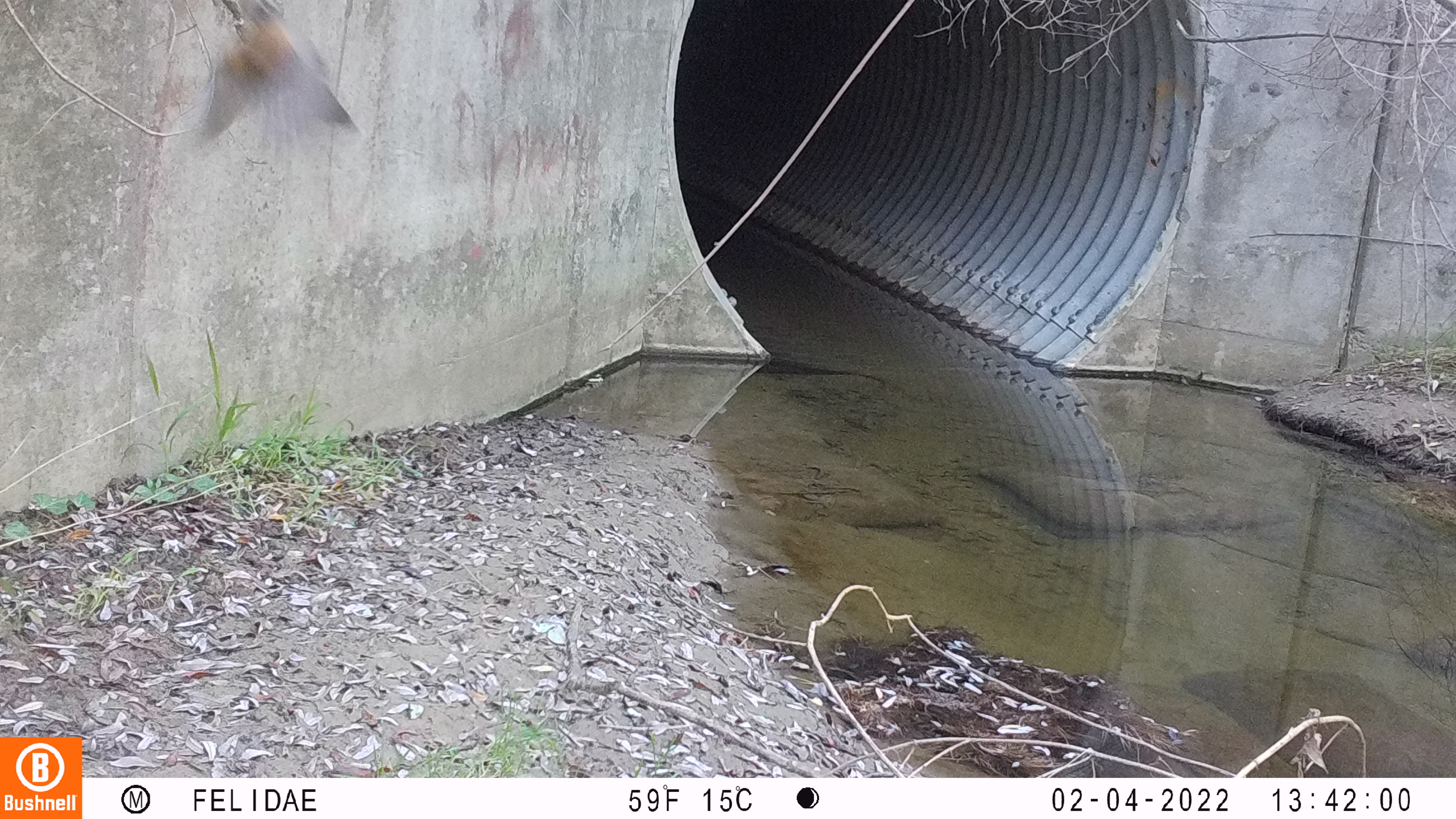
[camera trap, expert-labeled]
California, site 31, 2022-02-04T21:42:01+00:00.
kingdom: Animalia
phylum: Chordata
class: Aves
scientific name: Aves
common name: bird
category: unknown bird